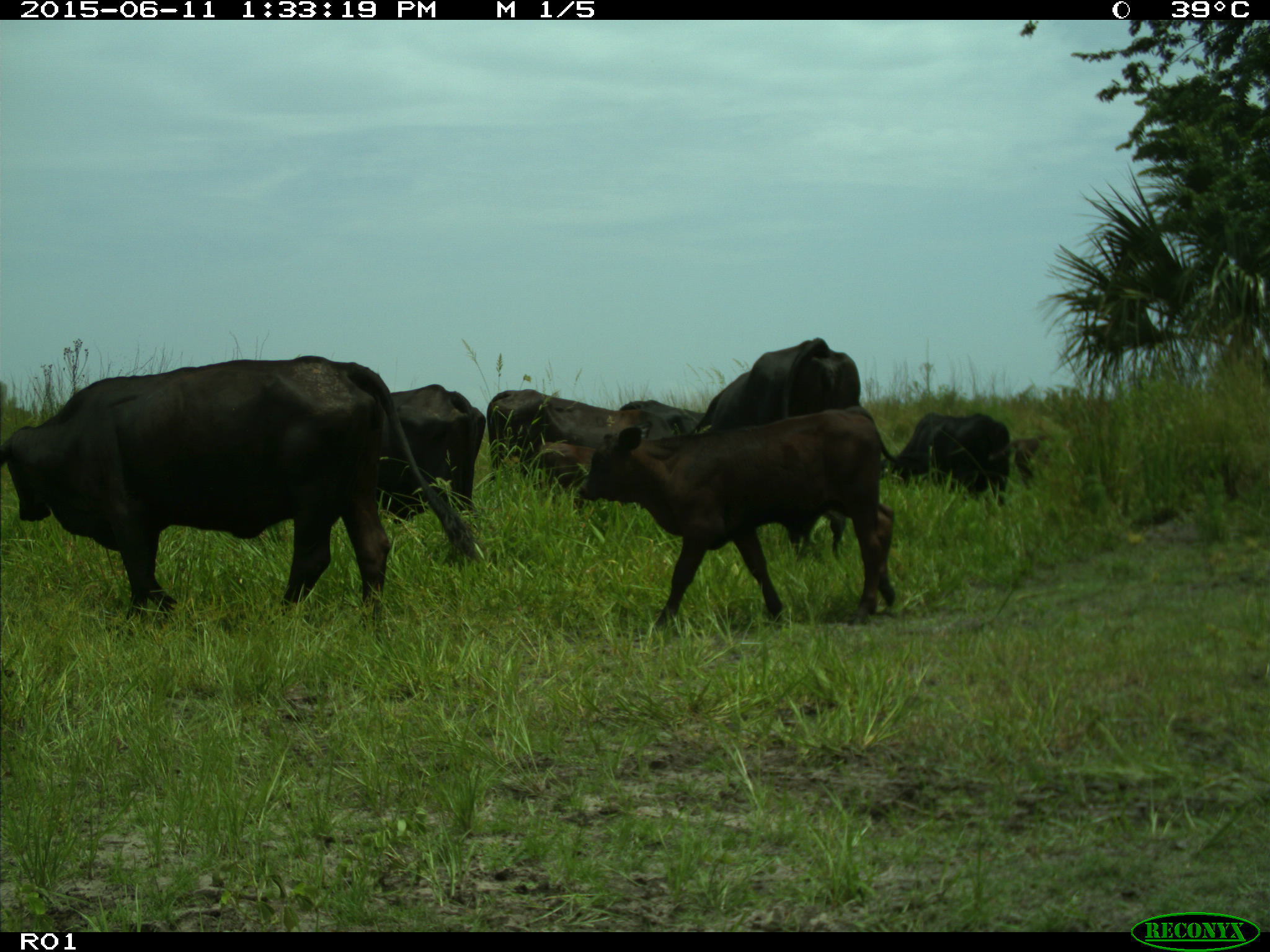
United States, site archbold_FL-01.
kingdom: Animalia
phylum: Chordata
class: Mammalia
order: Artiodactyla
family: Bovidae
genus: Bos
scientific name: Bos taurus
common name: domestic cow